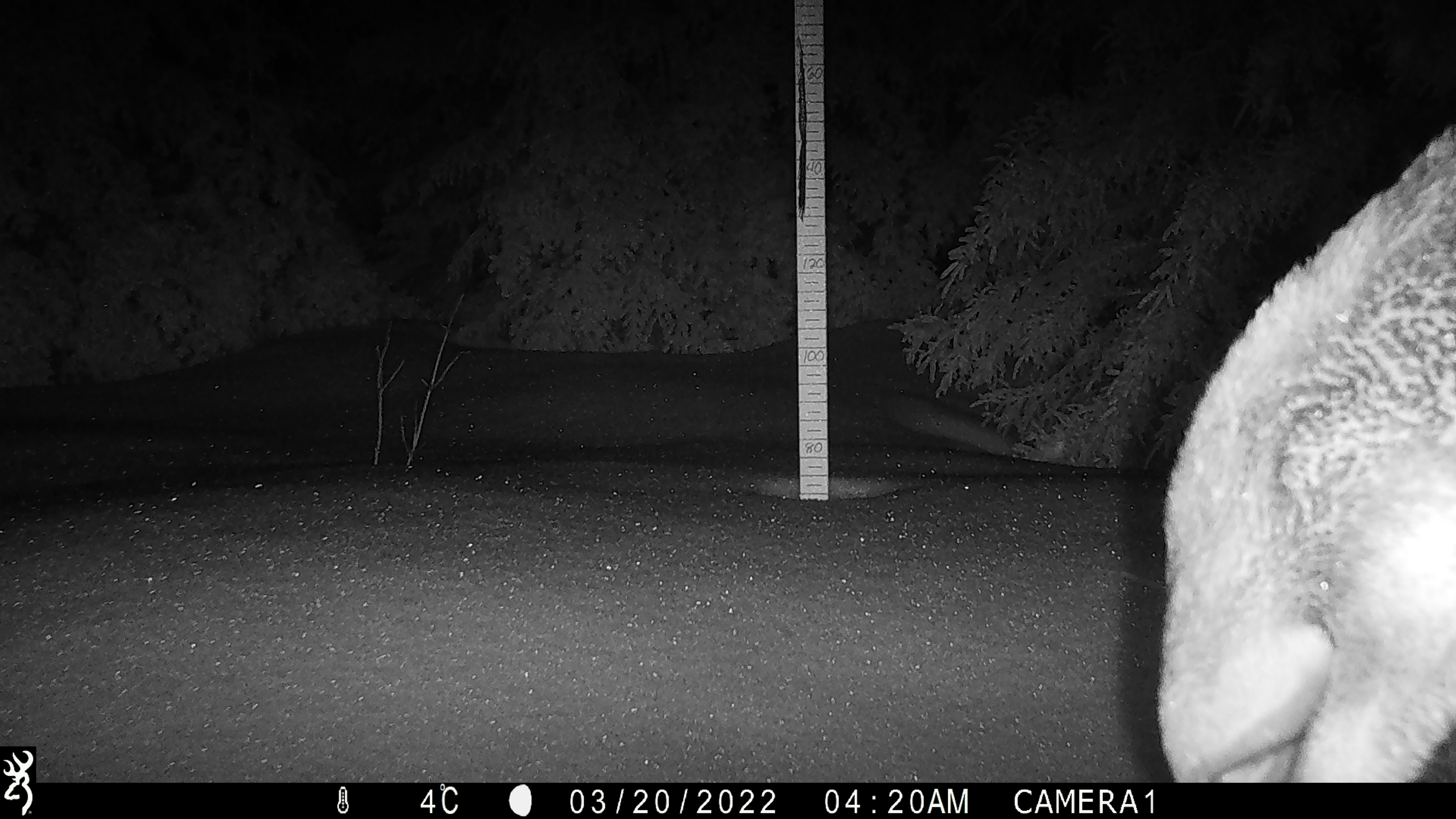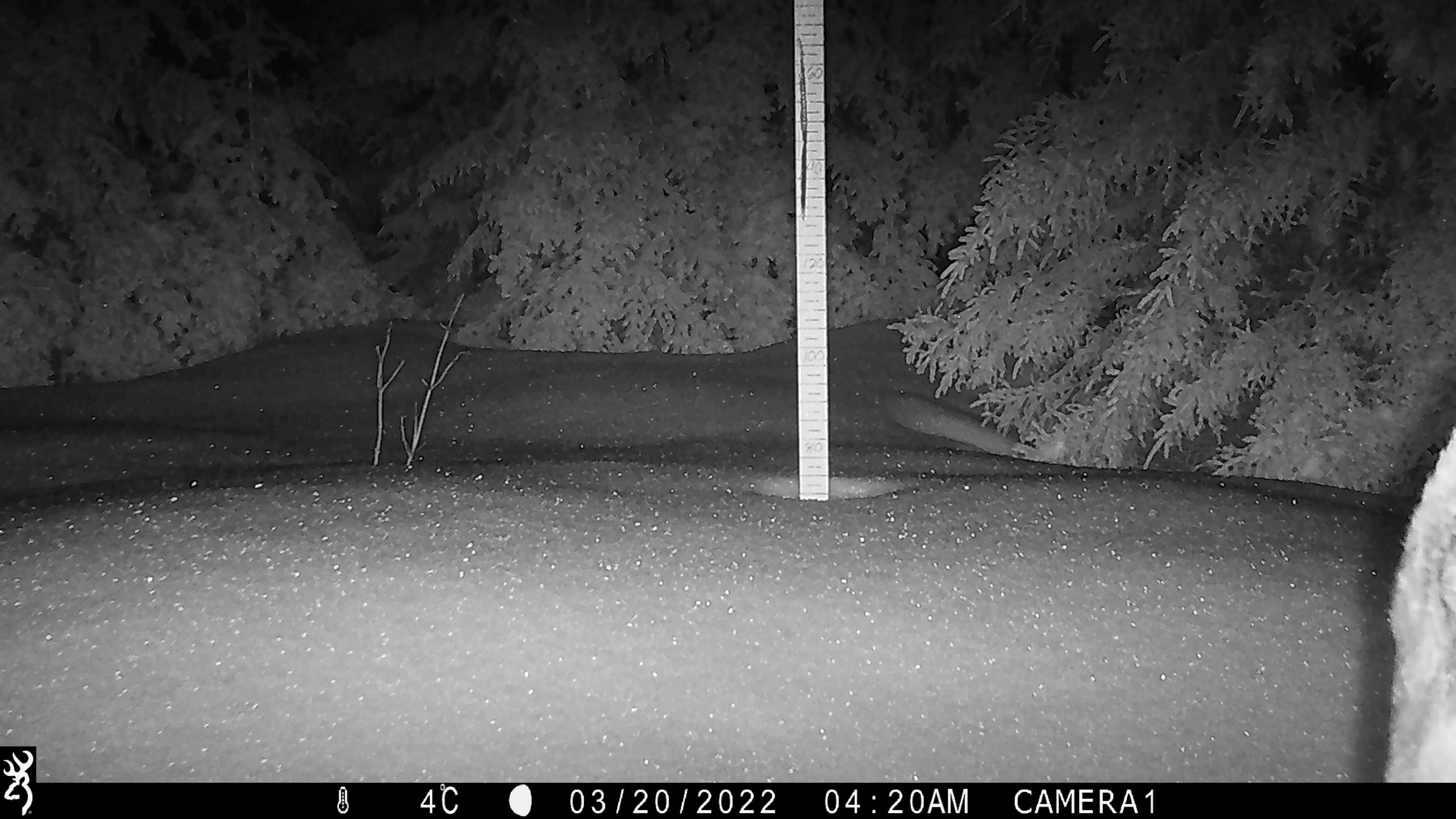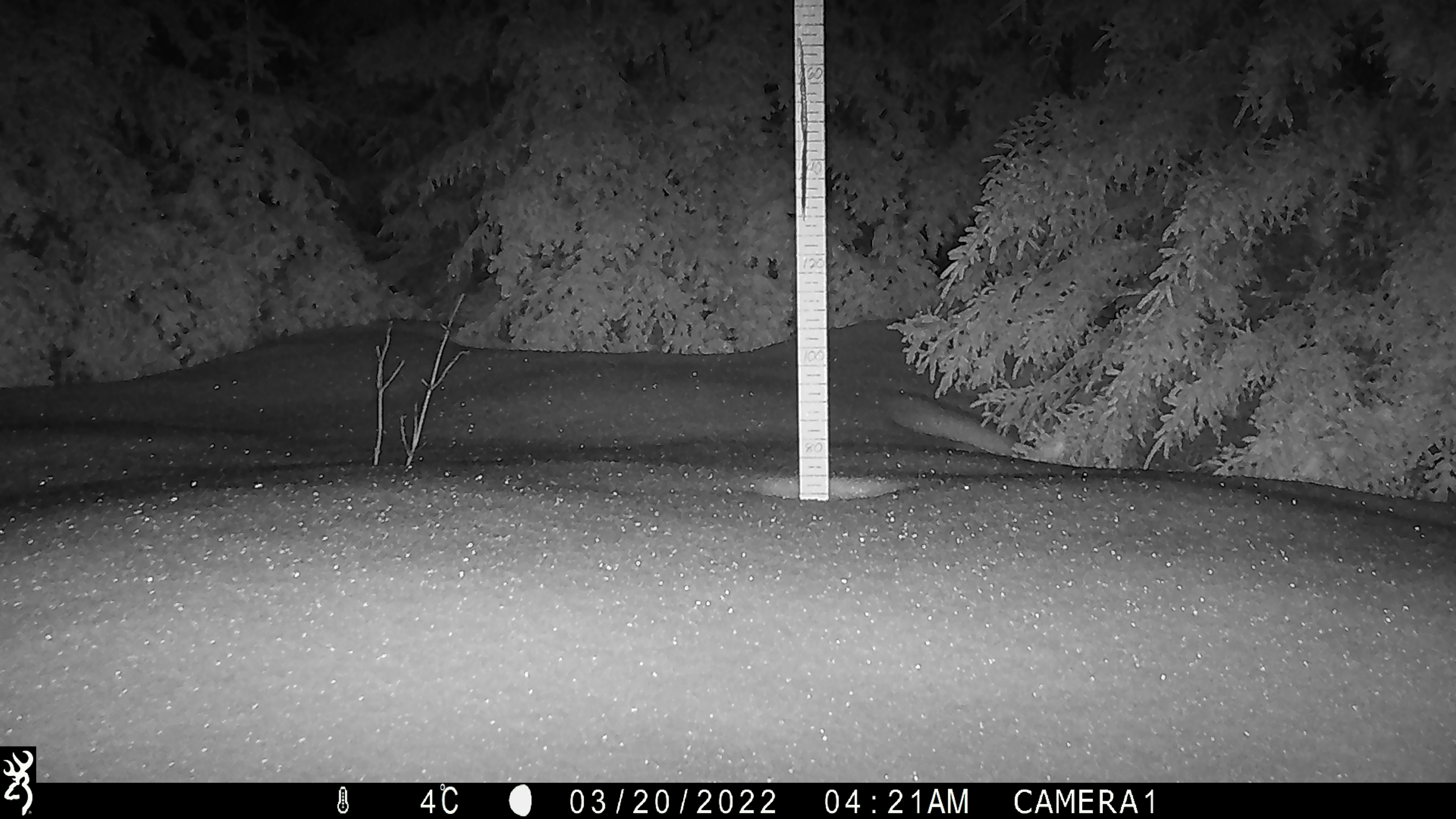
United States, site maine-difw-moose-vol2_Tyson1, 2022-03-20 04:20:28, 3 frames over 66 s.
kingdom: Animalia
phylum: Chordata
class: Mammalia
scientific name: Mammalia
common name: mammal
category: mammal sp.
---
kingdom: Animalia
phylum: Chordata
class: Mammalia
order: Artiodactyla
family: Cervidae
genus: Alces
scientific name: Alces alces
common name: moose